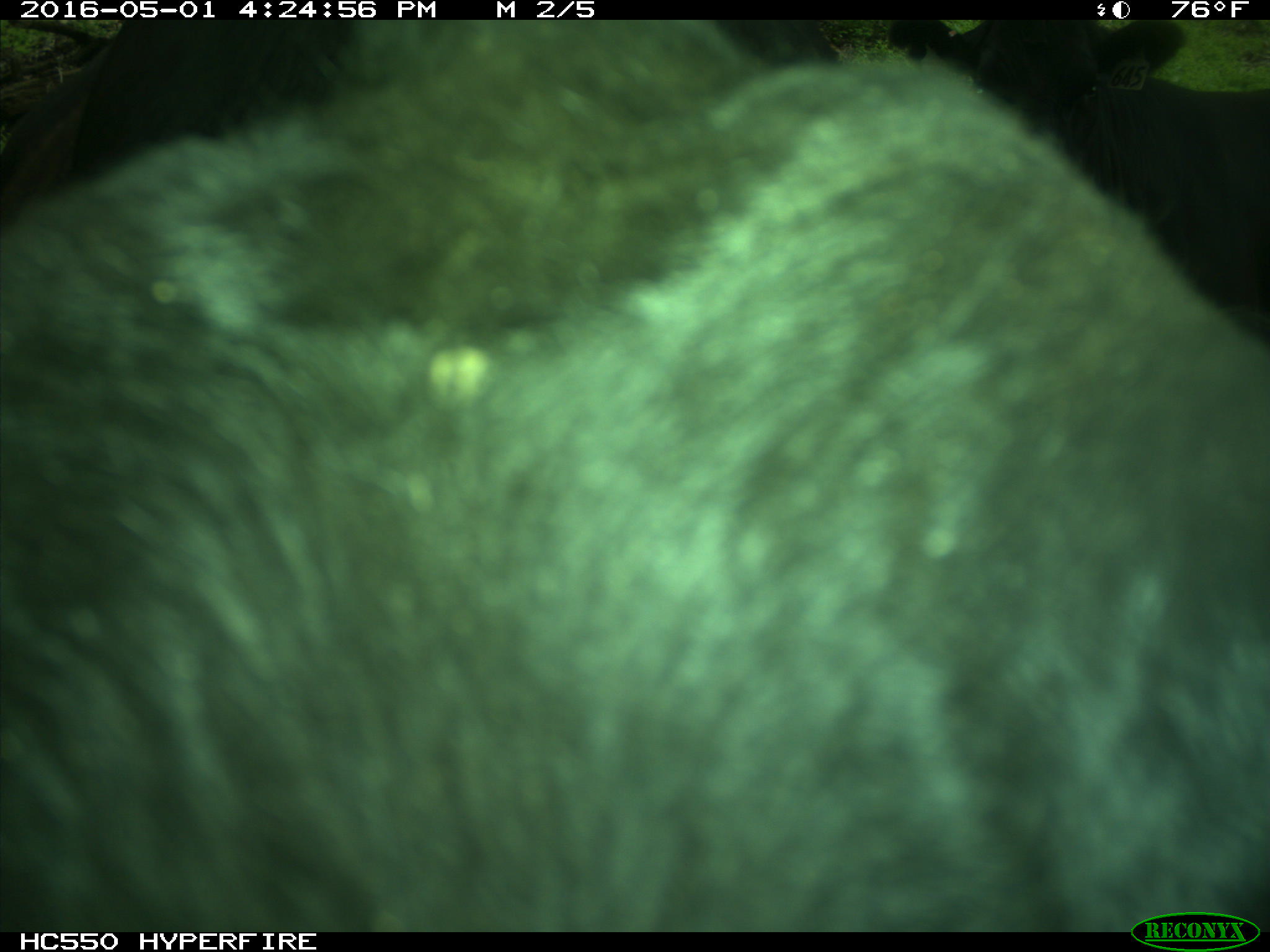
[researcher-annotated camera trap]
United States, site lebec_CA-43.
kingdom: Animalia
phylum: Chordata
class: Mammalia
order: Artiodactyla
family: Bovidae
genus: Bos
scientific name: Bos taurus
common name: domestic cow